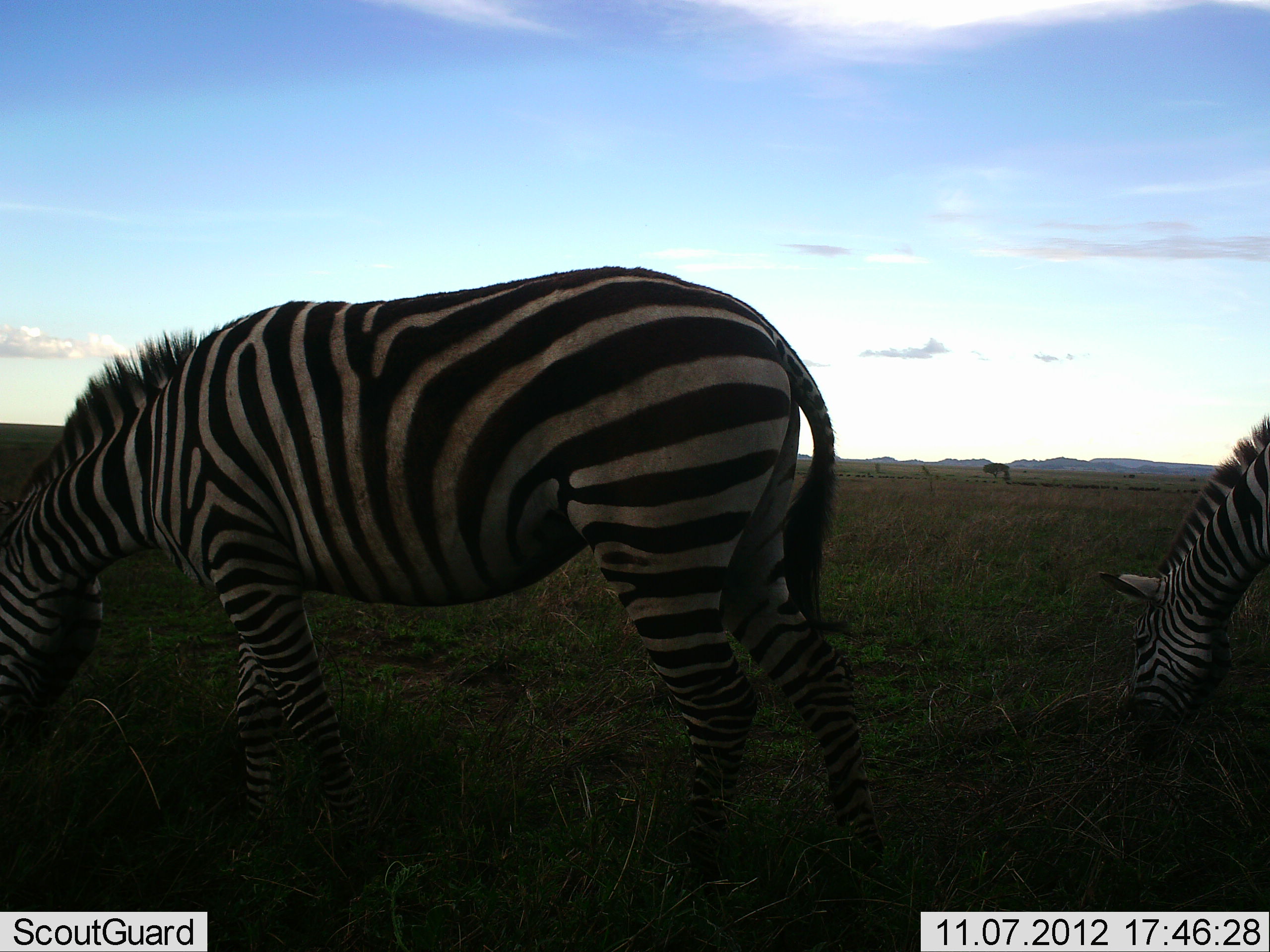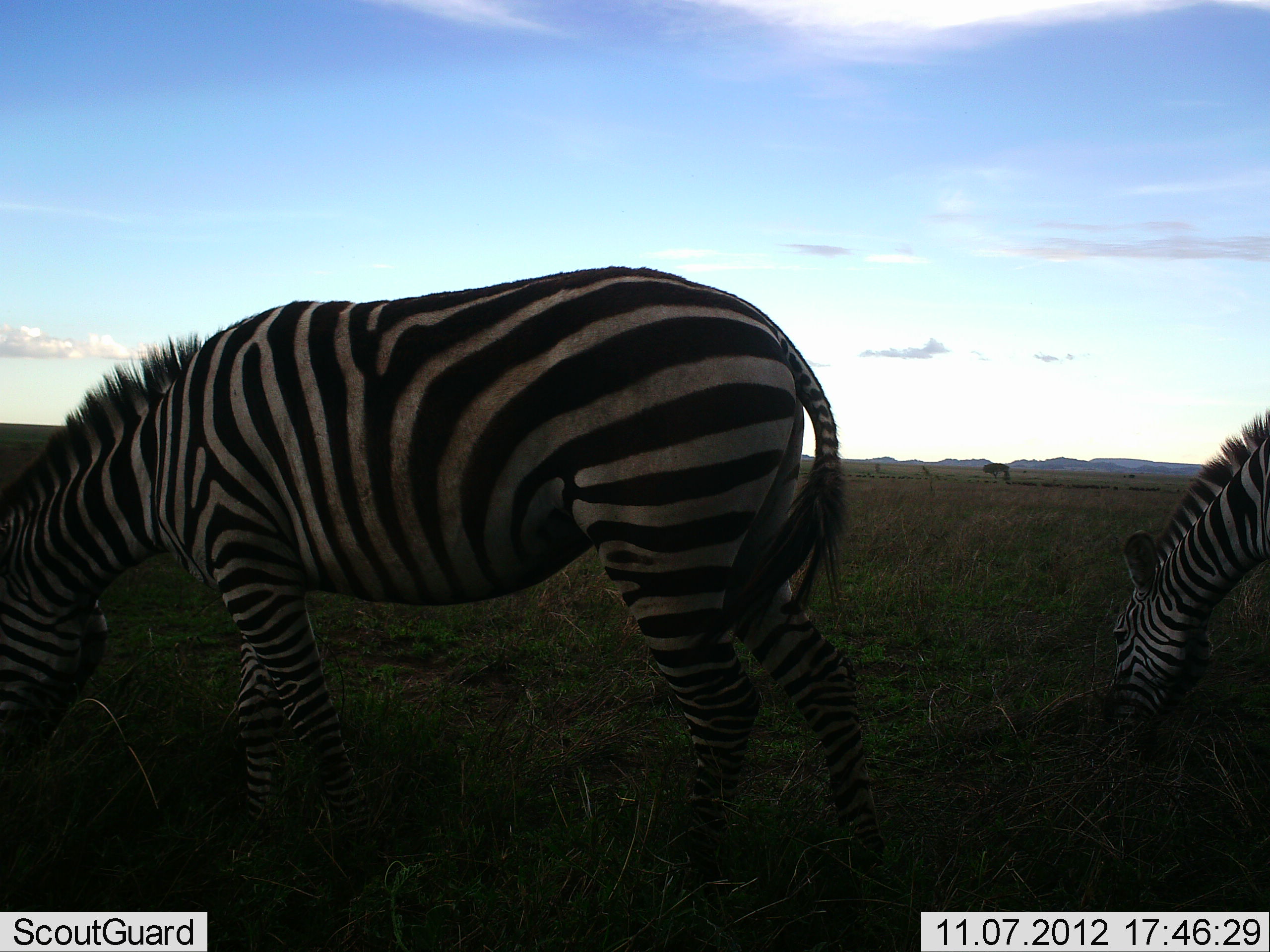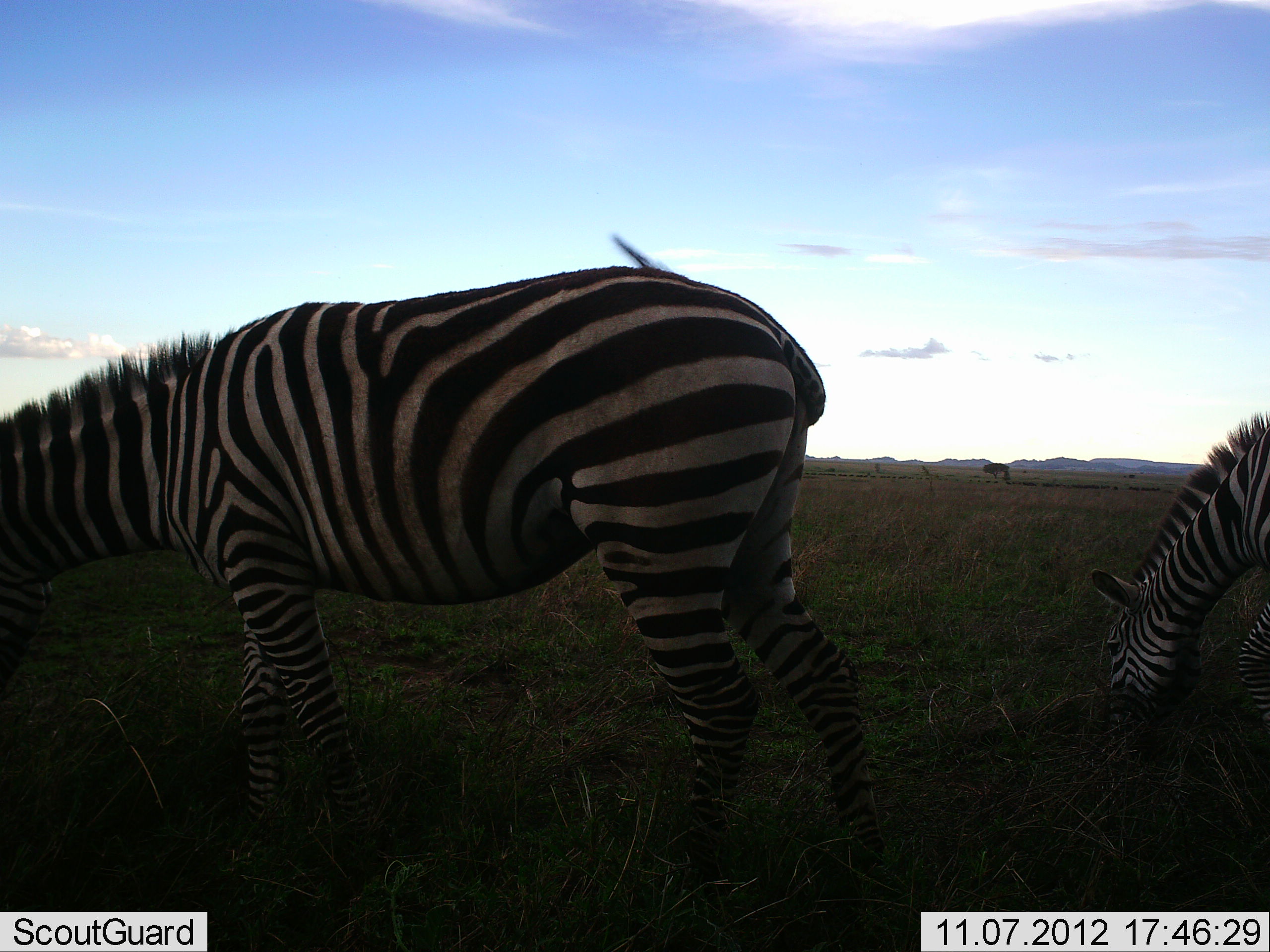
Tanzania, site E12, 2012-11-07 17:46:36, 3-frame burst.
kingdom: Animalia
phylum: Chordata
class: Mammalia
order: Perissodactyla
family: Equidae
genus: Equus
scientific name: Equus quagga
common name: plains zebra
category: zebra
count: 2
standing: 18%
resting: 0%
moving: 0%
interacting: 0%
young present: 0%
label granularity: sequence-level